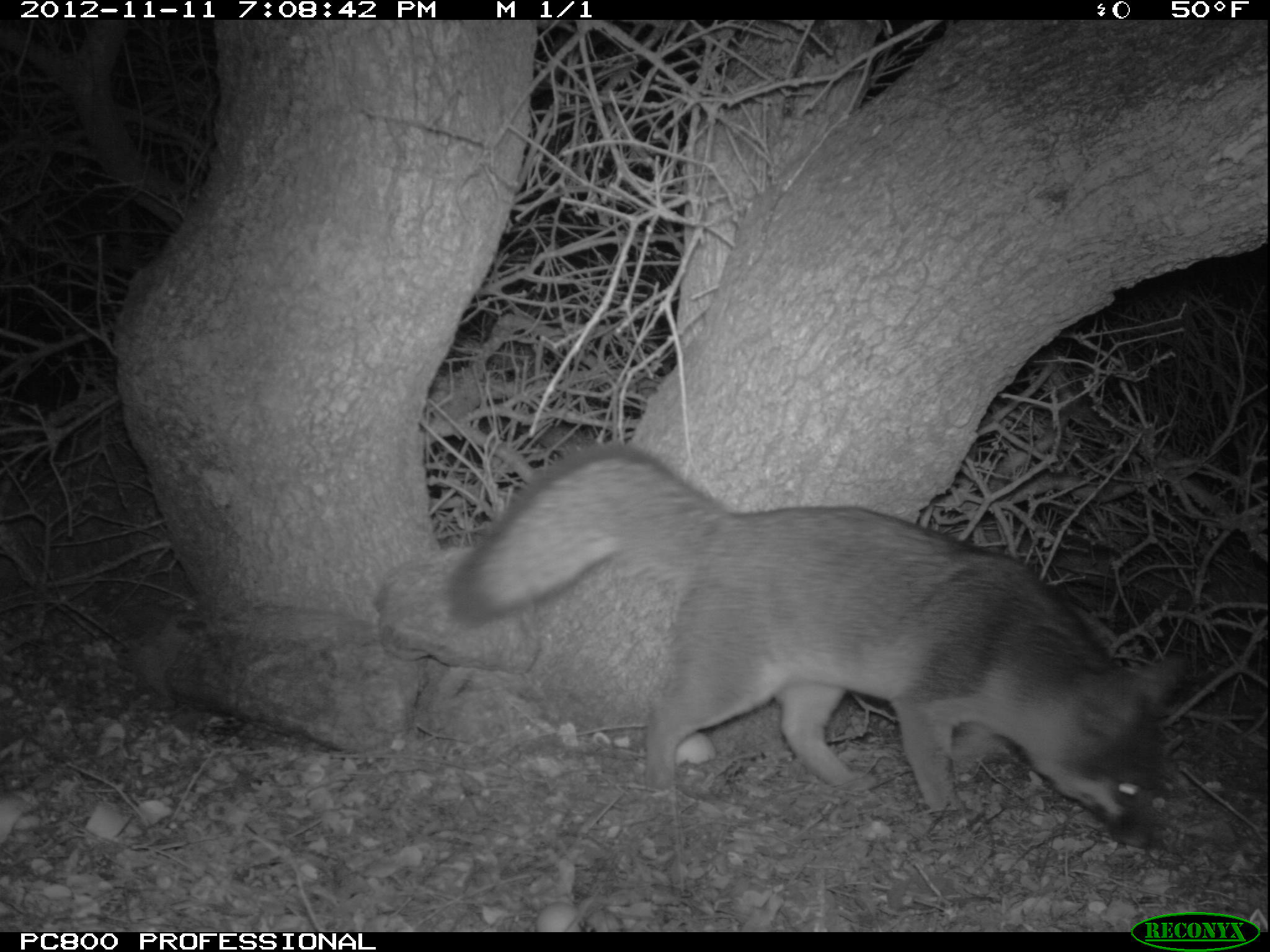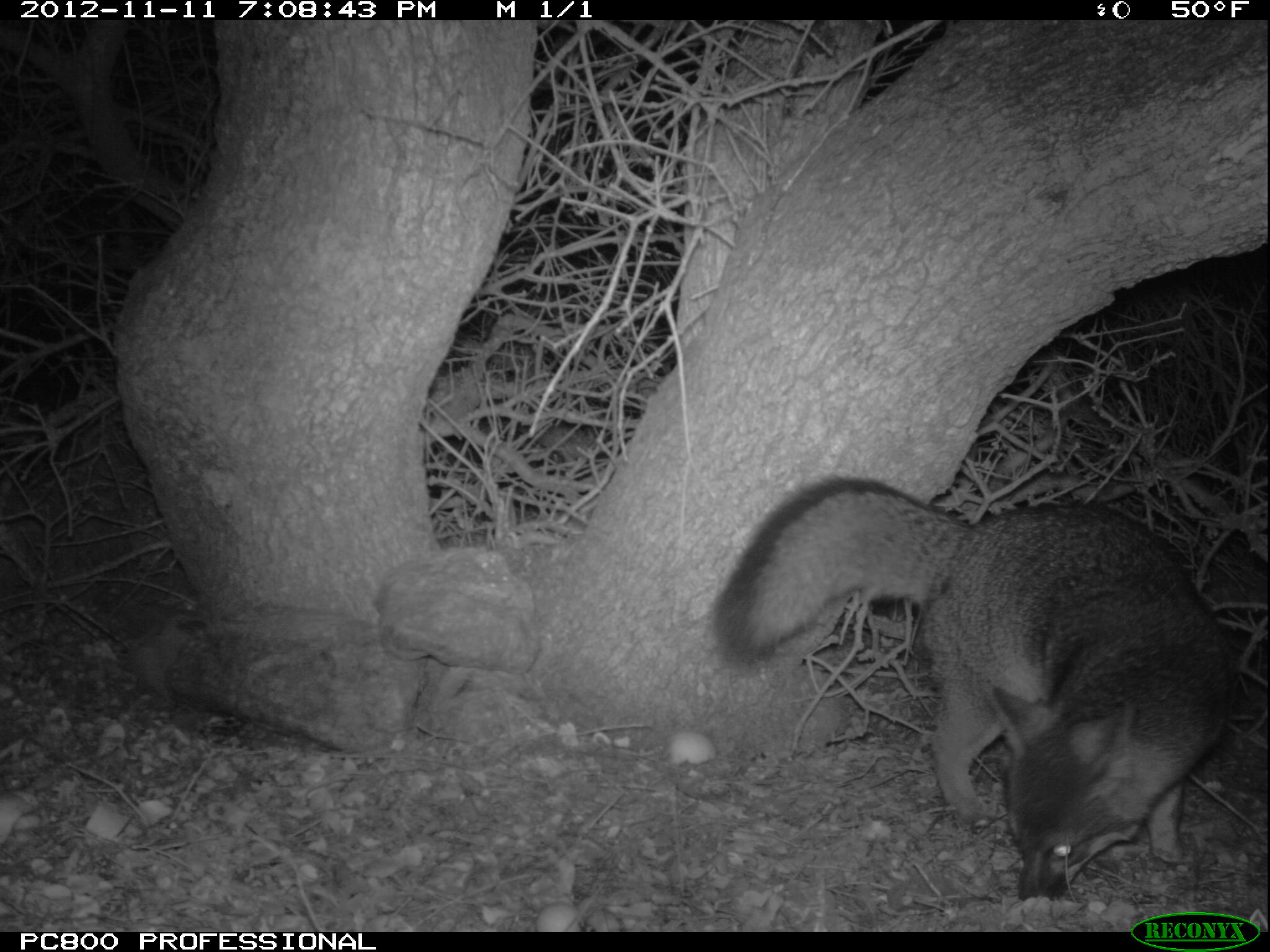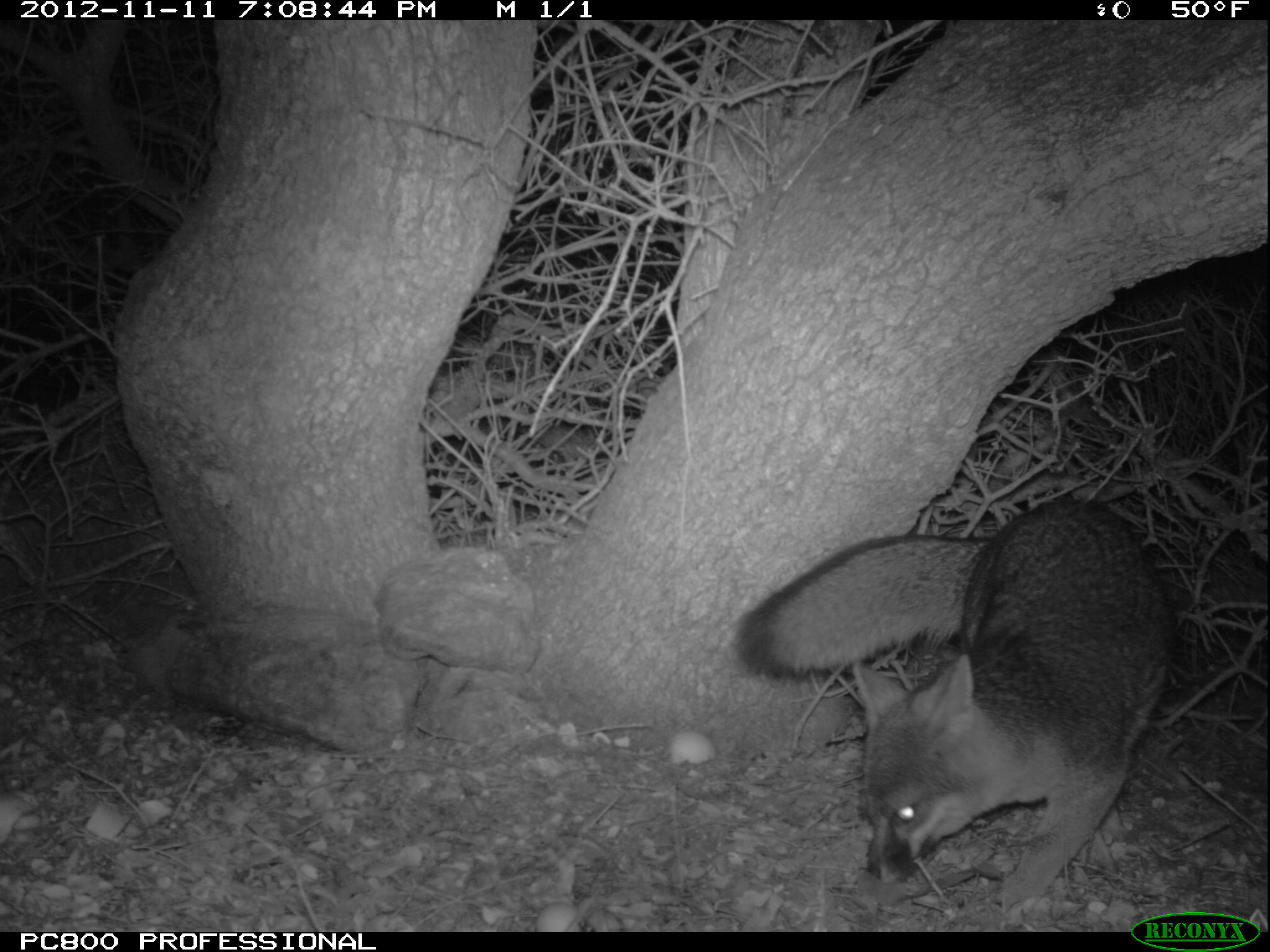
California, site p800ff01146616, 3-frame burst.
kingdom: Animalia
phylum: Chordata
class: Mammalia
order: Carnivora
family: Canidae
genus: Urocyon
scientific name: Urocyon littoralis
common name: island fox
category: fox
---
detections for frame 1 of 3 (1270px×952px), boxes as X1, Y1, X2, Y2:
fox: 447, 443, 1183, 845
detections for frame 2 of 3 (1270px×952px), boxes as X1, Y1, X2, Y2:
fox: 711, 475, 1236, 901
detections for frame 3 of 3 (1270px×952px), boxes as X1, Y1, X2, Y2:
fox: 737, 499, 1171, 904